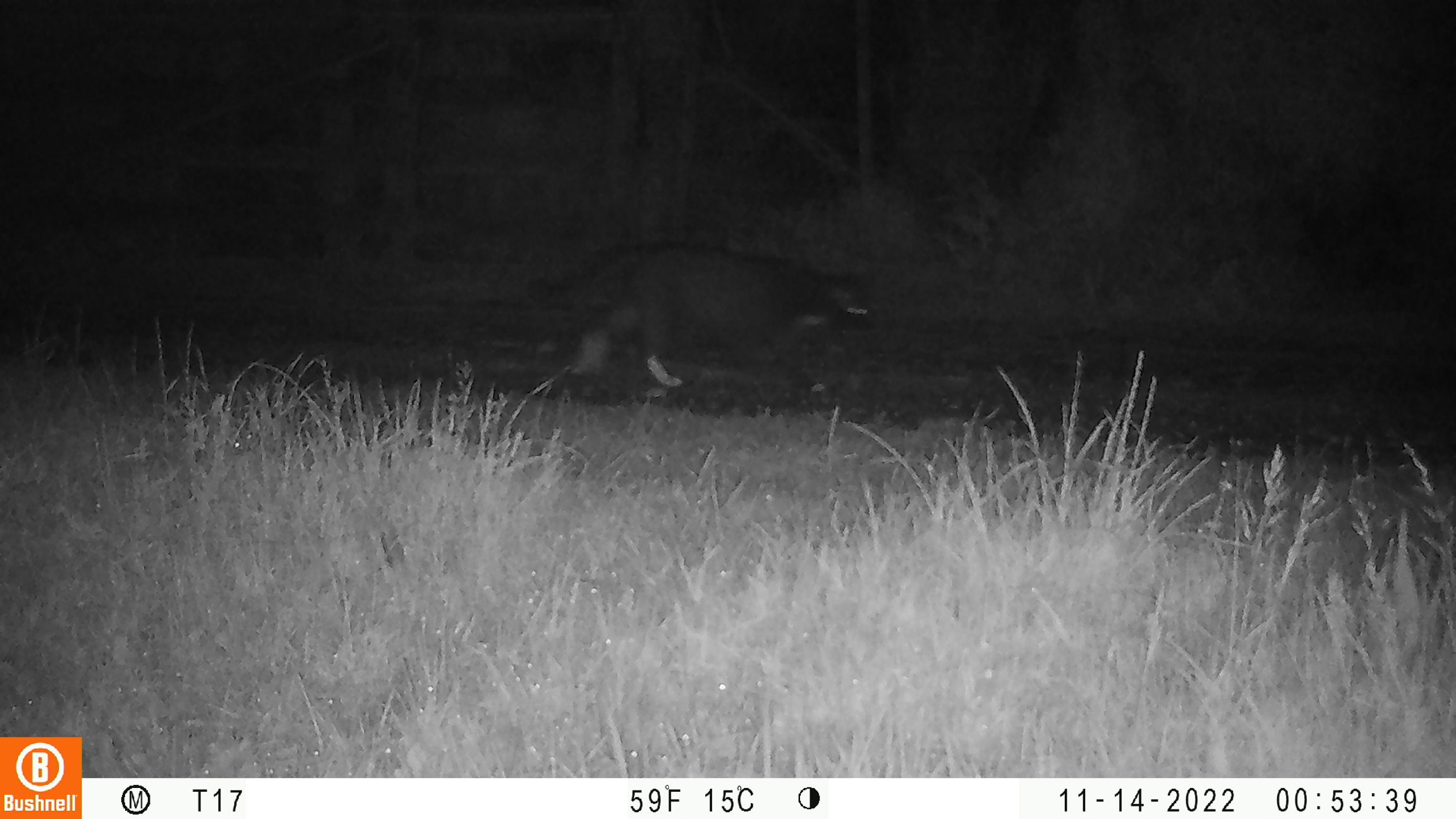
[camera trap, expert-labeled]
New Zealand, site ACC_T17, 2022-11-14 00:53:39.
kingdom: Animalia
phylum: Chordata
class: Mammalia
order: Carnivora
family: Felidae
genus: Felis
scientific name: Felis catus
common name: domestic cat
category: cat